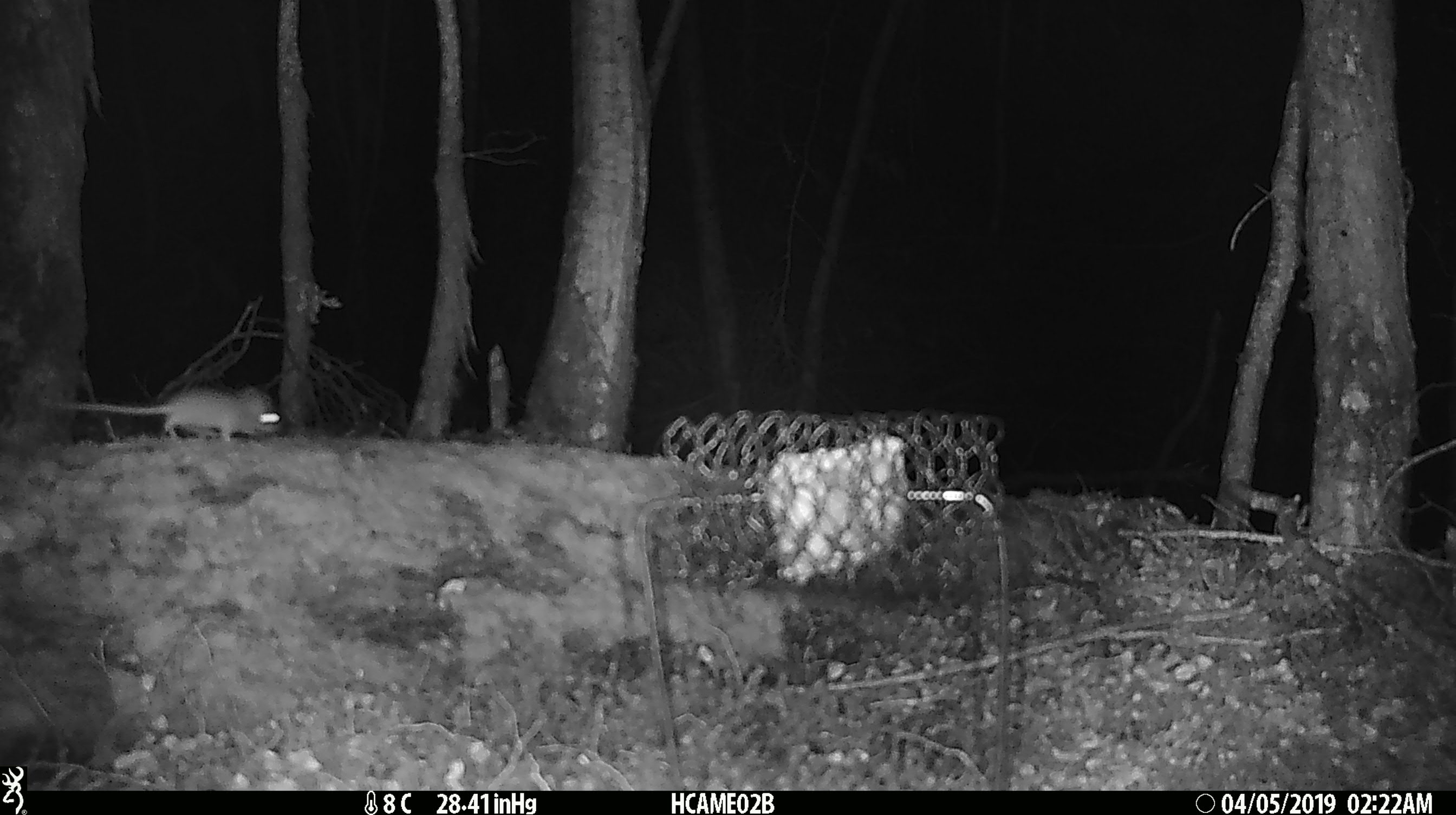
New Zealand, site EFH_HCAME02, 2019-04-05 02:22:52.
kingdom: Animalia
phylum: Chordata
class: Mammalia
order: Rodentia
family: Muridae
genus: Mus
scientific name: Mus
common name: mouse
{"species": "mouse (Mus)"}